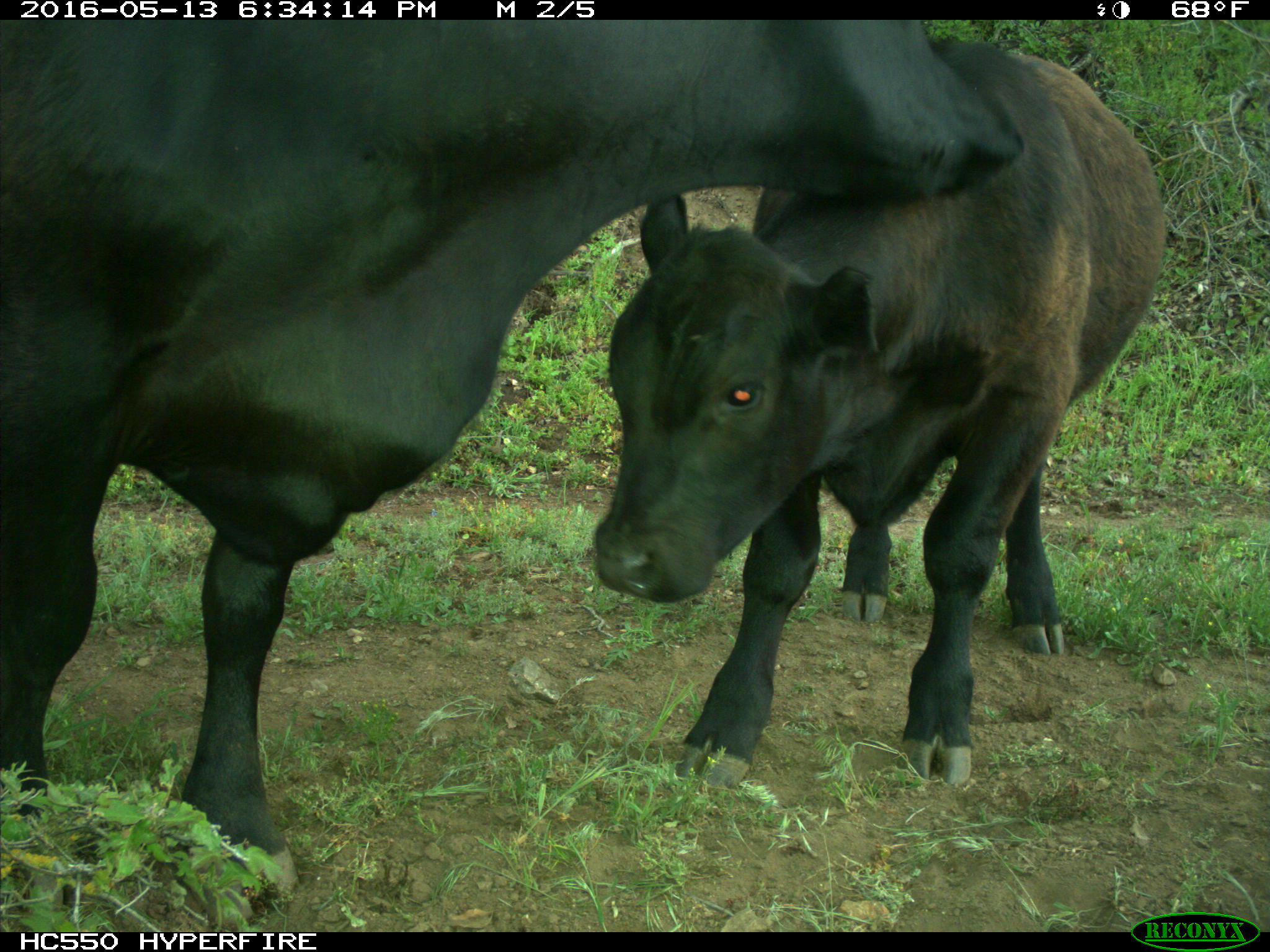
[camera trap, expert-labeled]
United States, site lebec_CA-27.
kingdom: Animalia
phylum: Chordata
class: Mammalia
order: Artiodactyla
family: Bovidae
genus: Bos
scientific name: Bos taurus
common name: domestic cow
Bos taurus (domestic cow).